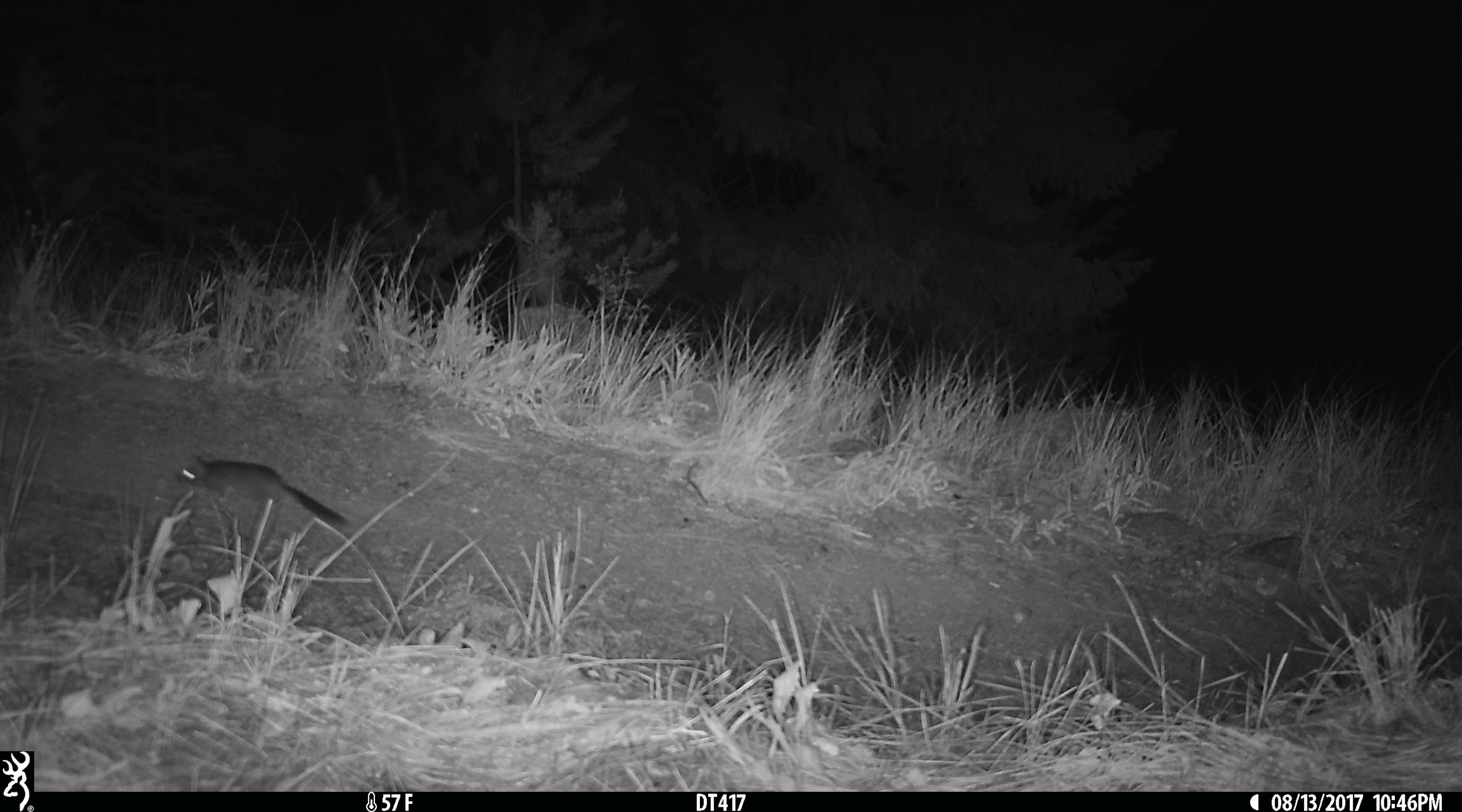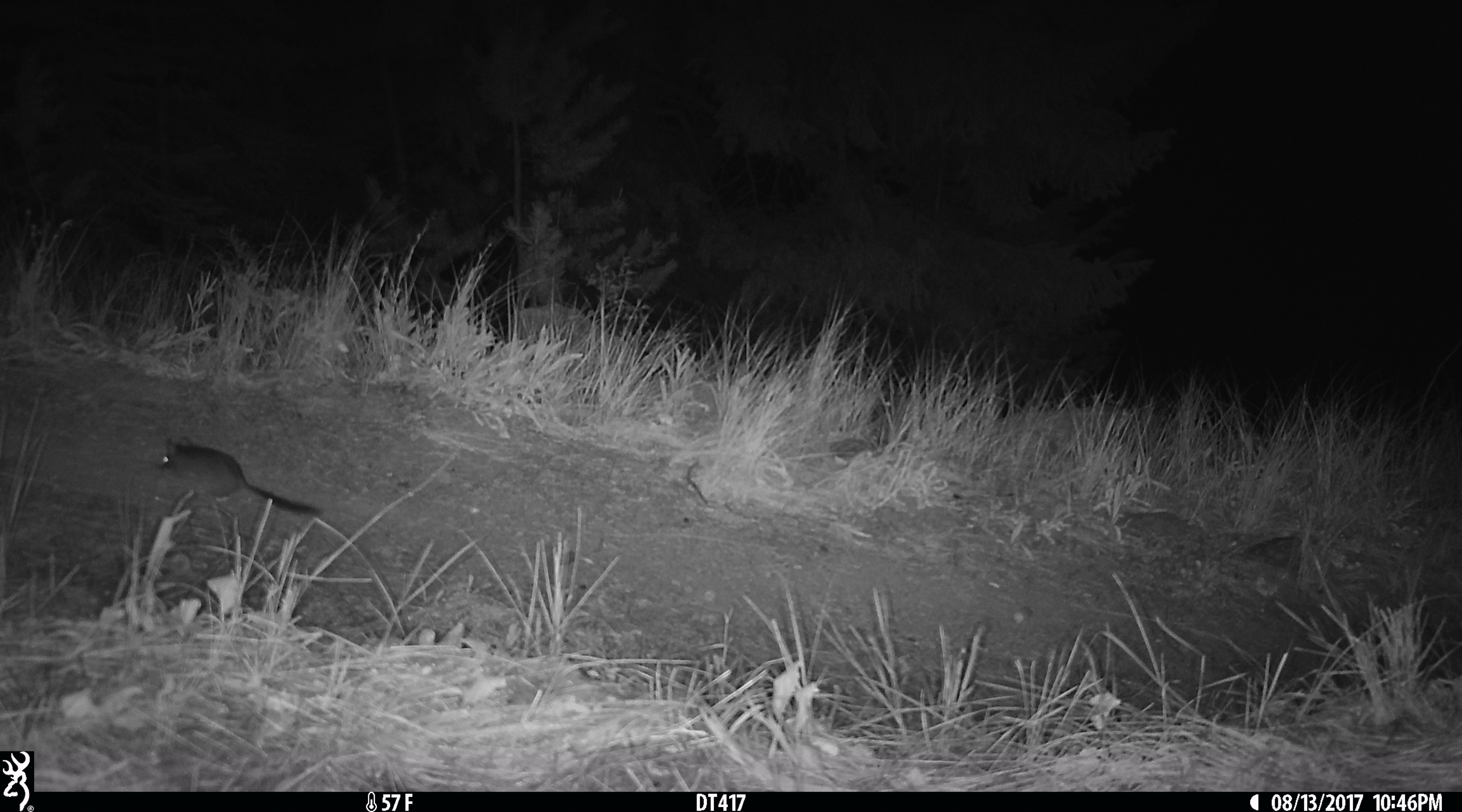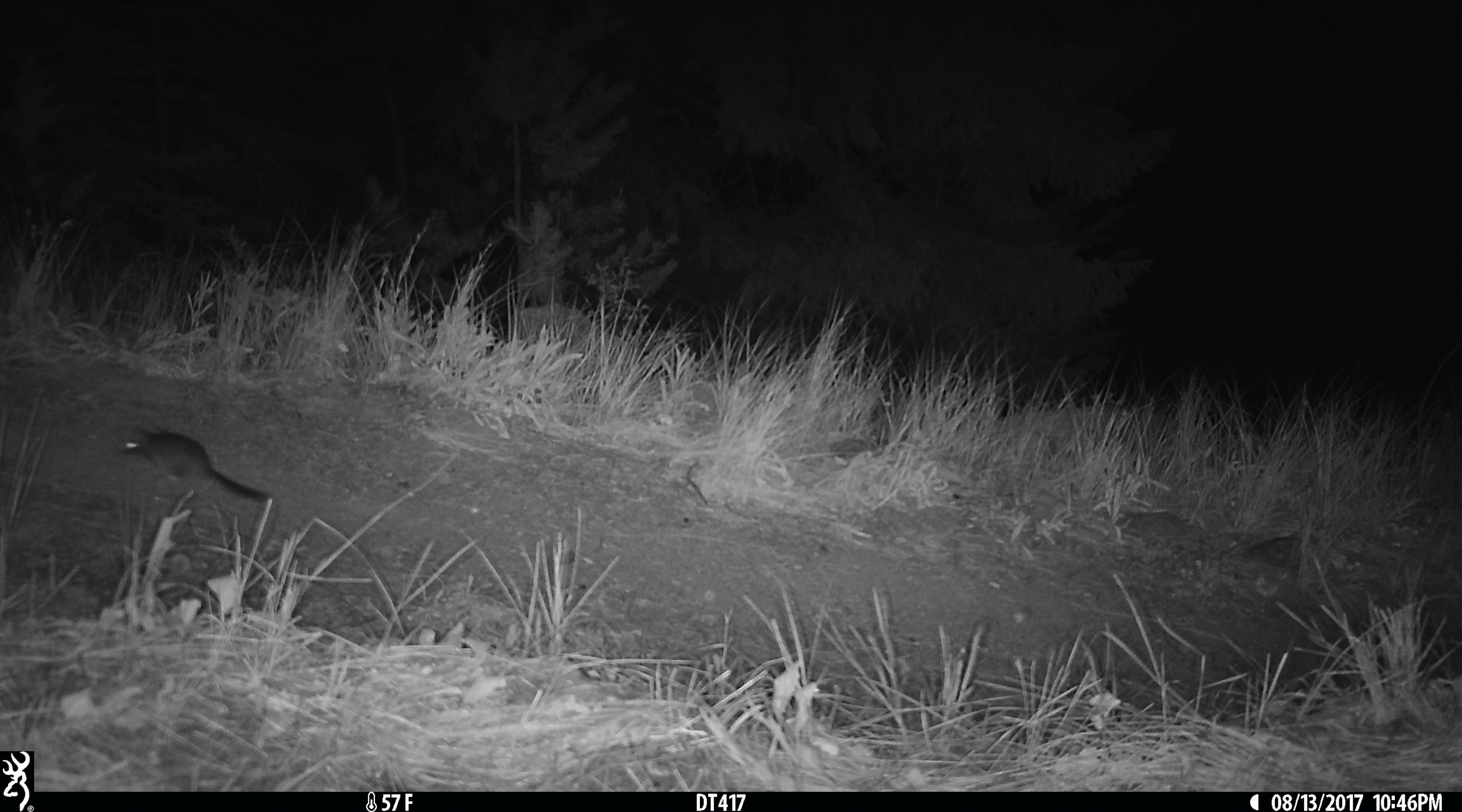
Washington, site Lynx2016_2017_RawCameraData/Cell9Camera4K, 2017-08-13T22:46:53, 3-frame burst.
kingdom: Animalia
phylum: Chordata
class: Mammalia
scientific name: Mammalia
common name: small mammal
Small mammal (Mammalia). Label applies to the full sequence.